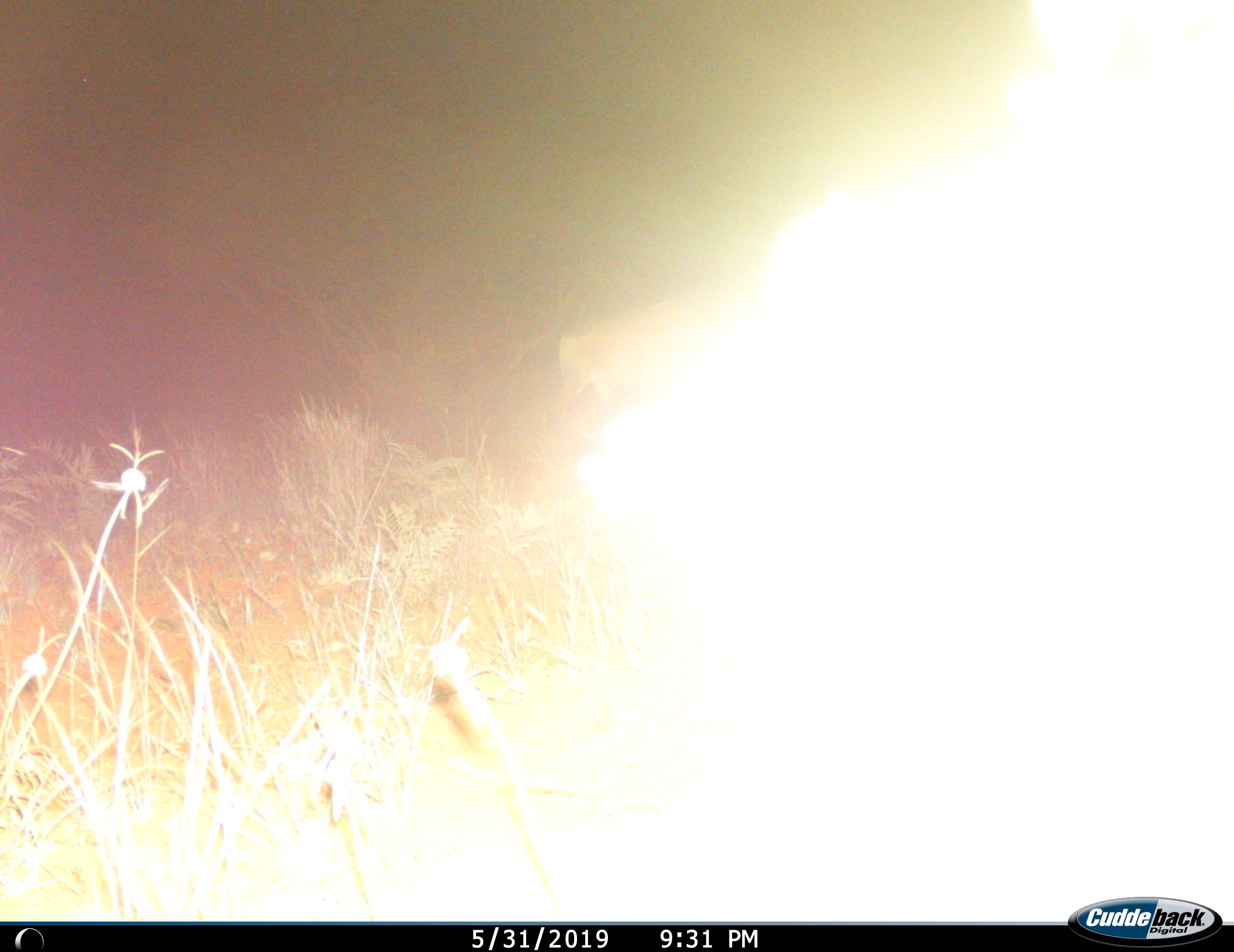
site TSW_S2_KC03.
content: unidentified animal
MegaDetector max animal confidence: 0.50